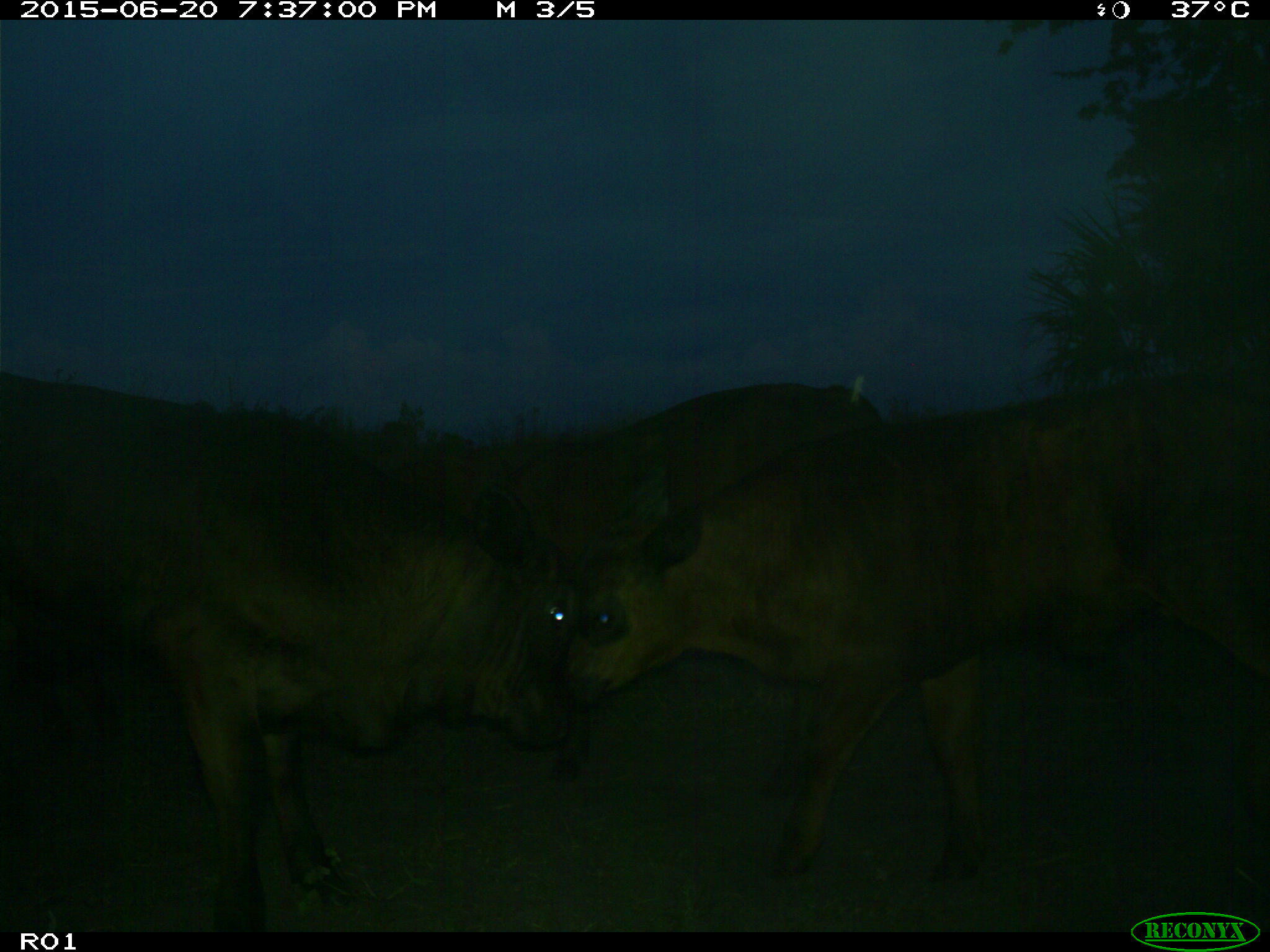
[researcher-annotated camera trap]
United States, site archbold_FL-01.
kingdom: Animalia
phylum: Chordata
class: Mammalia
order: Artiodactyla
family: Bovidae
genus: Bos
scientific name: Bos taurus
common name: domestic cow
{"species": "Bos taurus (domestic cow)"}